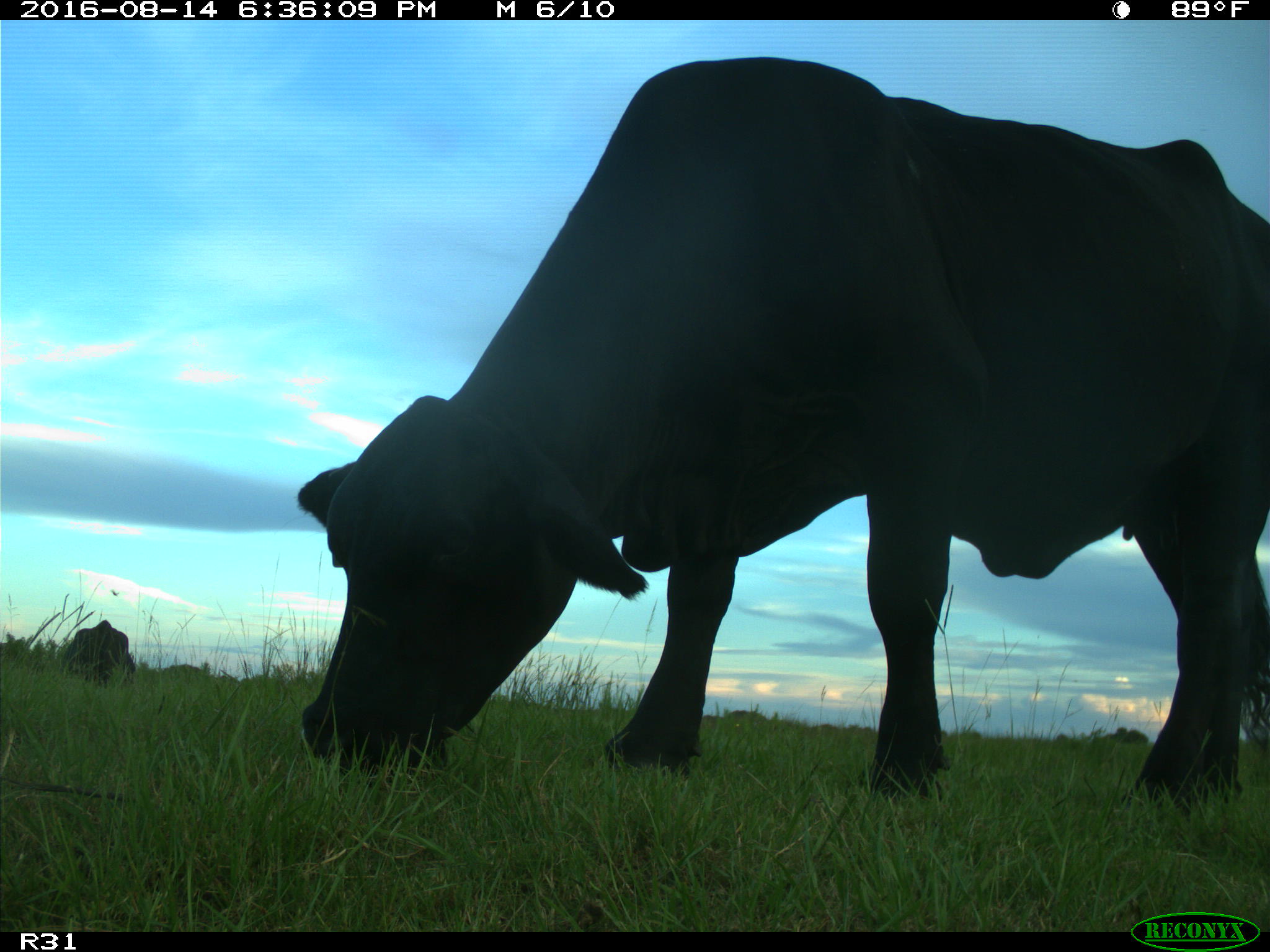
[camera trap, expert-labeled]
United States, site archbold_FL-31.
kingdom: Animalia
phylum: Chordata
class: Mammalia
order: Artiodactyla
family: Bovidae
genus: Bos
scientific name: Bos taurus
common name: domestic cow